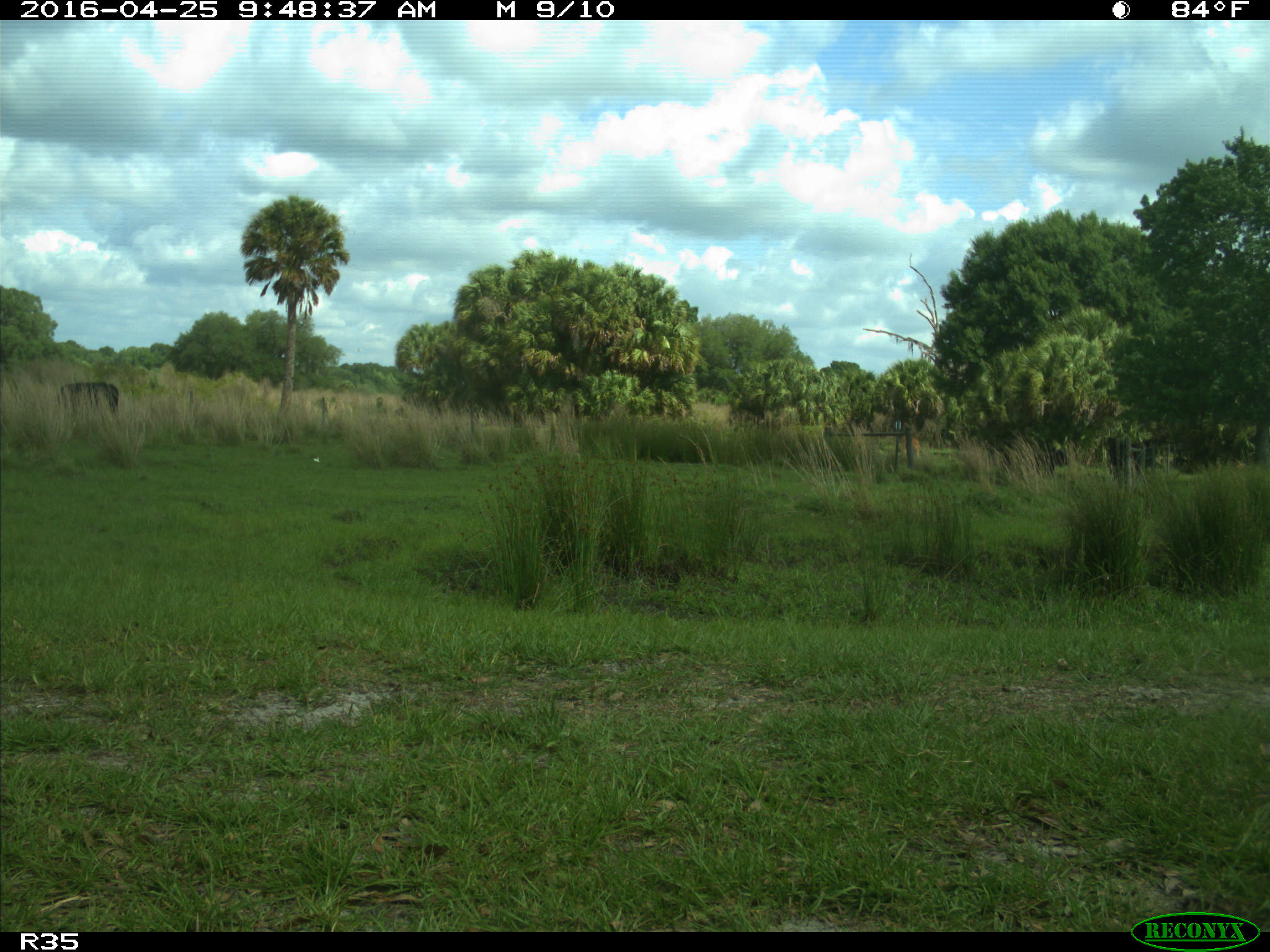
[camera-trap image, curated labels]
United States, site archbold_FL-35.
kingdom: Animalia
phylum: Chordata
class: Mammalia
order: Artiodactyla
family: Bovidae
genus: Bos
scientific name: Bos taurus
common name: domestic cow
Bos taurus (domestic cow).